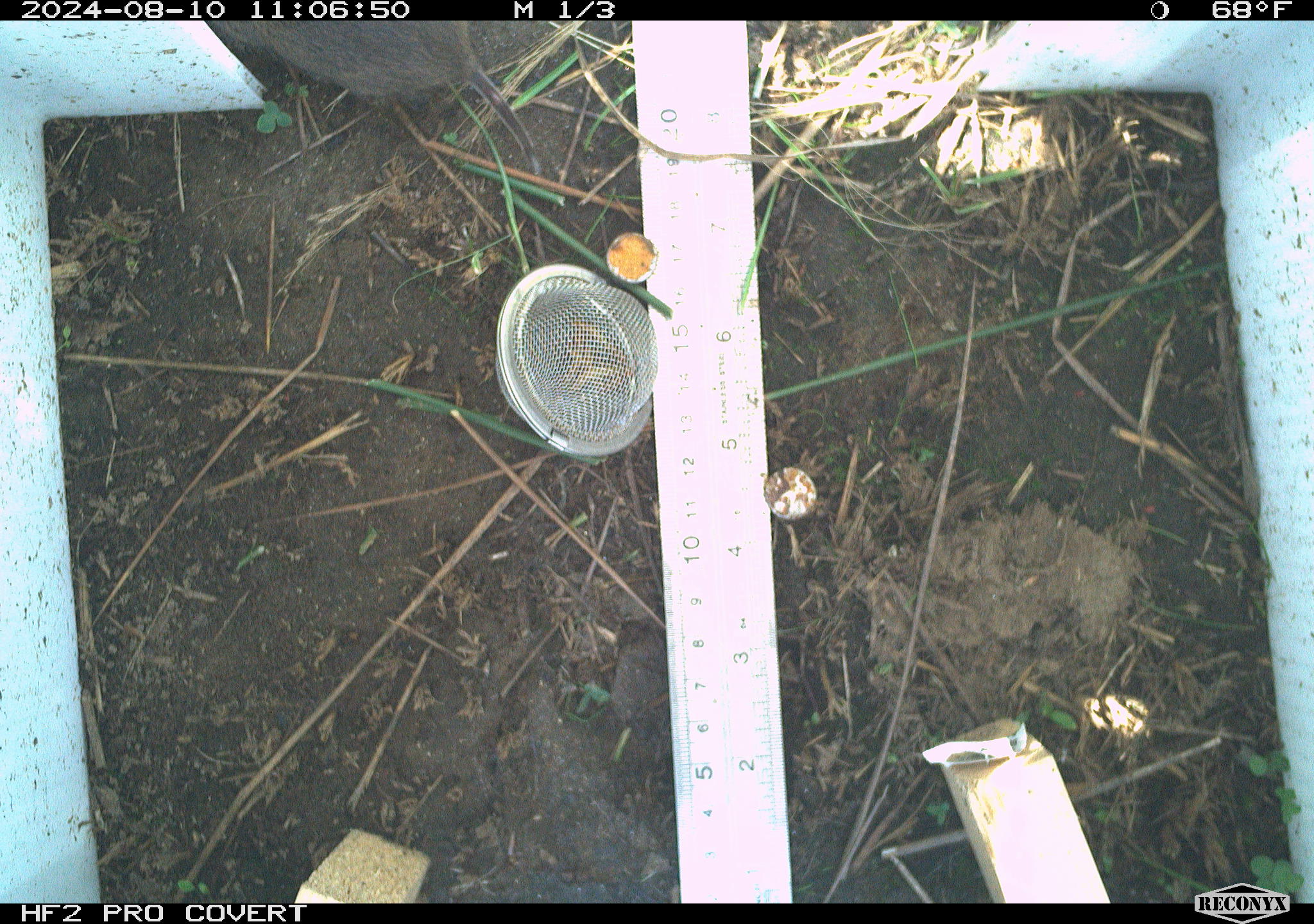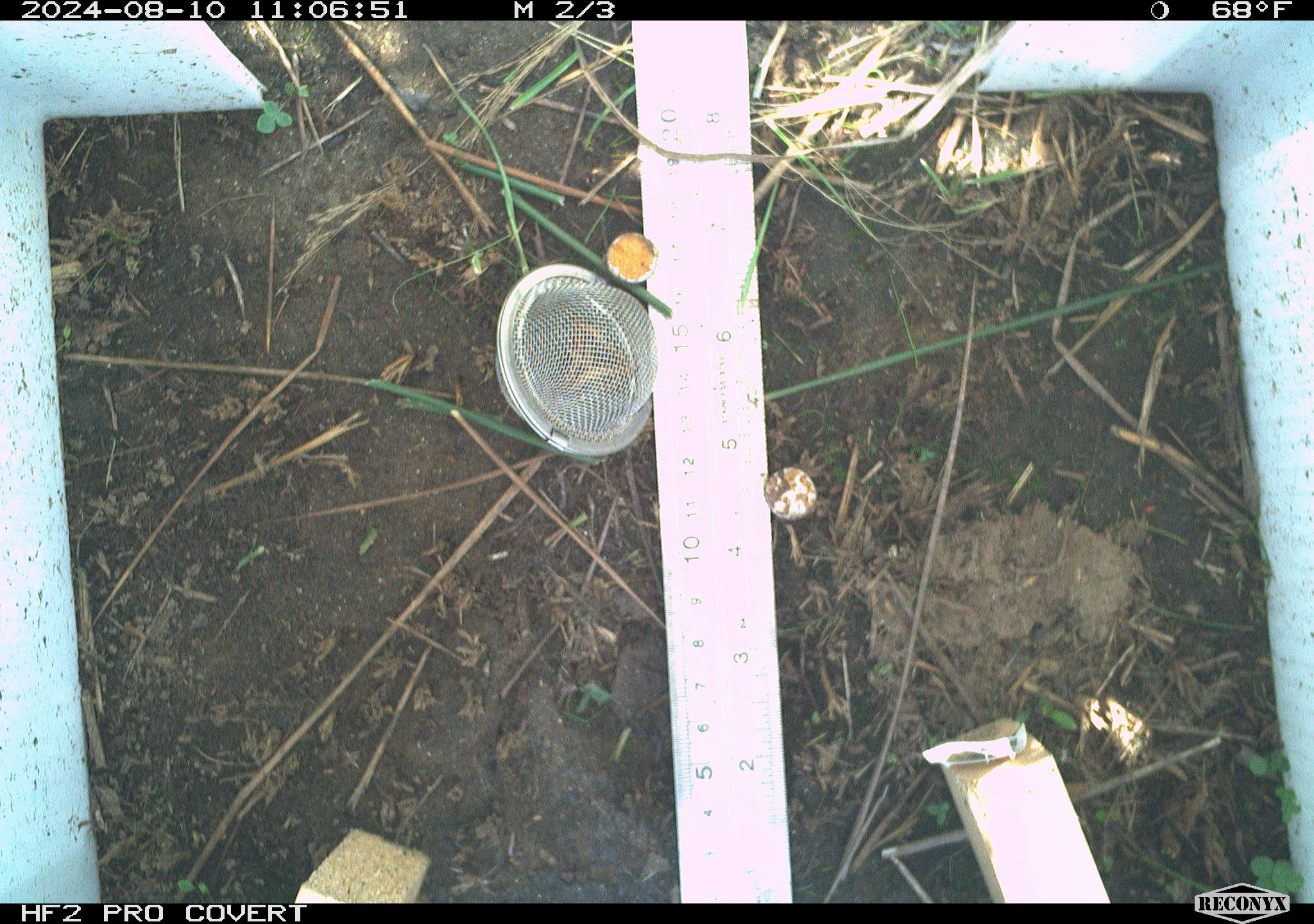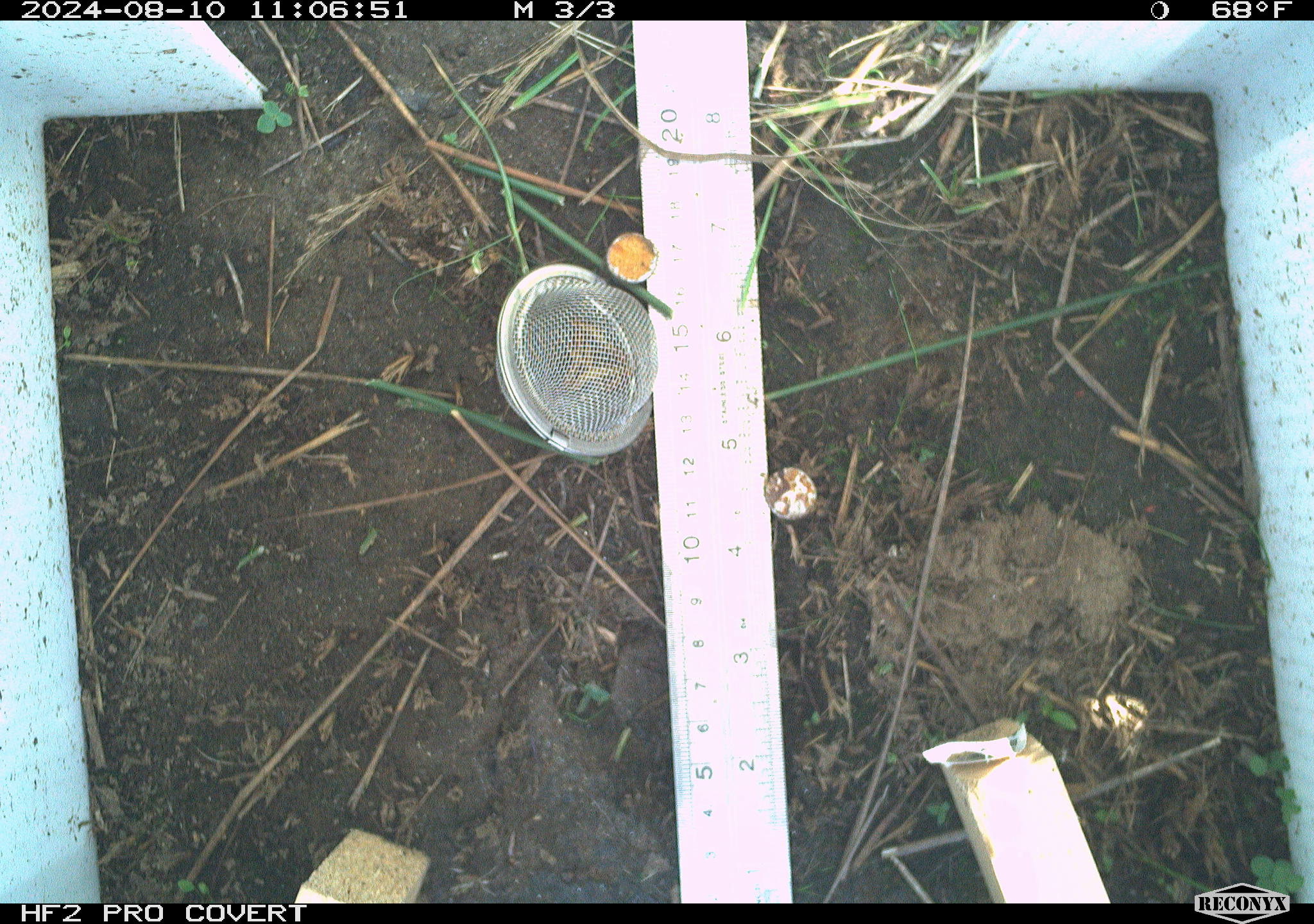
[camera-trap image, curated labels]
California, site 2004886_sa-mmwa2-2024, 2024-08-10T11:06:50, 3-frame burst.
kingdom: Animalia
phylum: Chordata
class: Mammalia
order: Rodentia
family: Cricetidae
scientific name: Arvicolinae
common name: voles, lemmings, and muskrats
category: arvicolinae subfamily